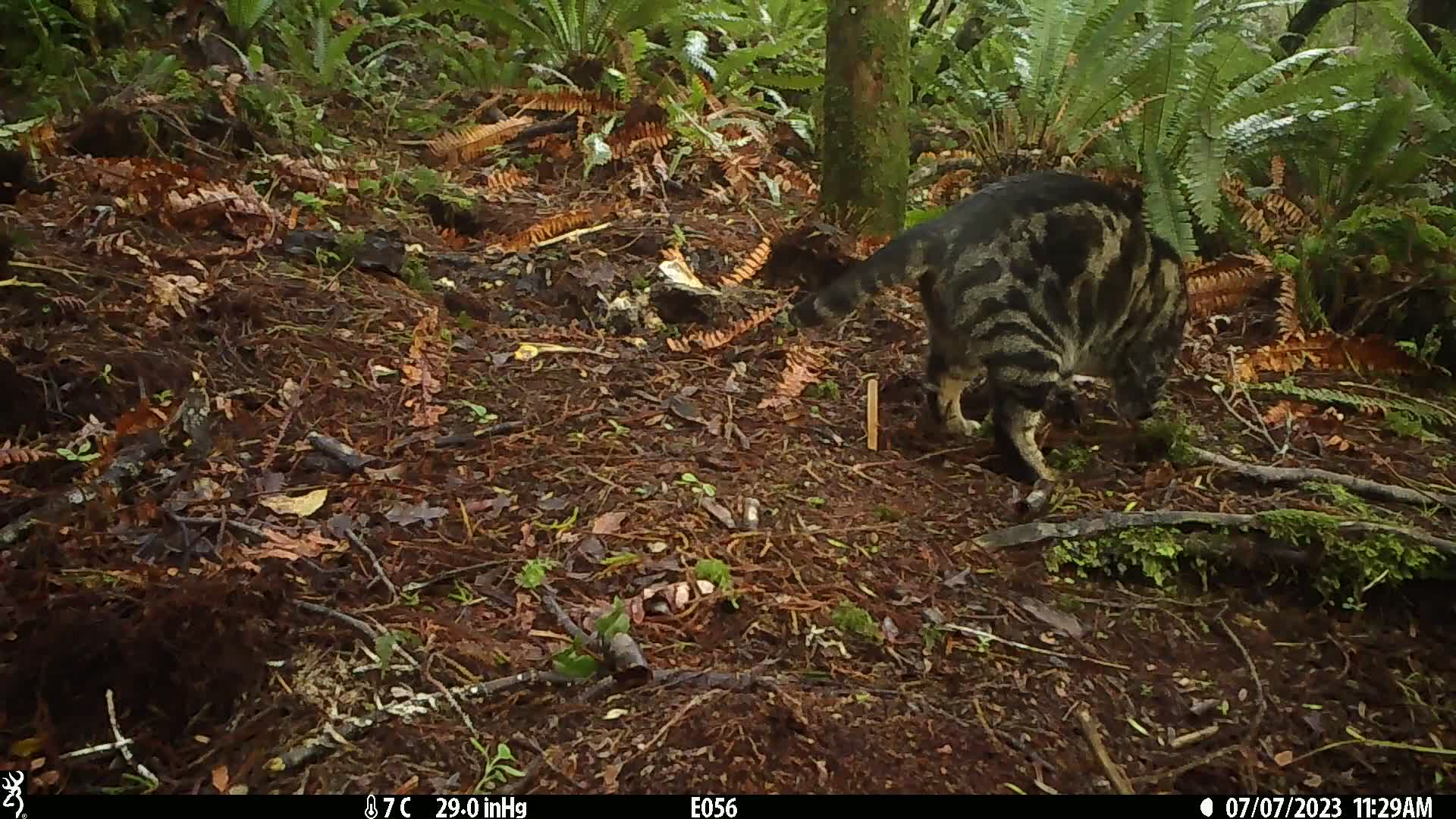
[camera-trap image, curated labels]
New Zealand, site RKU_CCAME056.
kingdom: Animalia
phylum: Chordata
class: Mammalia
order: Carnivora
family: Felidae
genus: Felis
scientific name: Felis catus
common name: domestic cat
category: cat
Cat (domestic cat) (Felis catus).